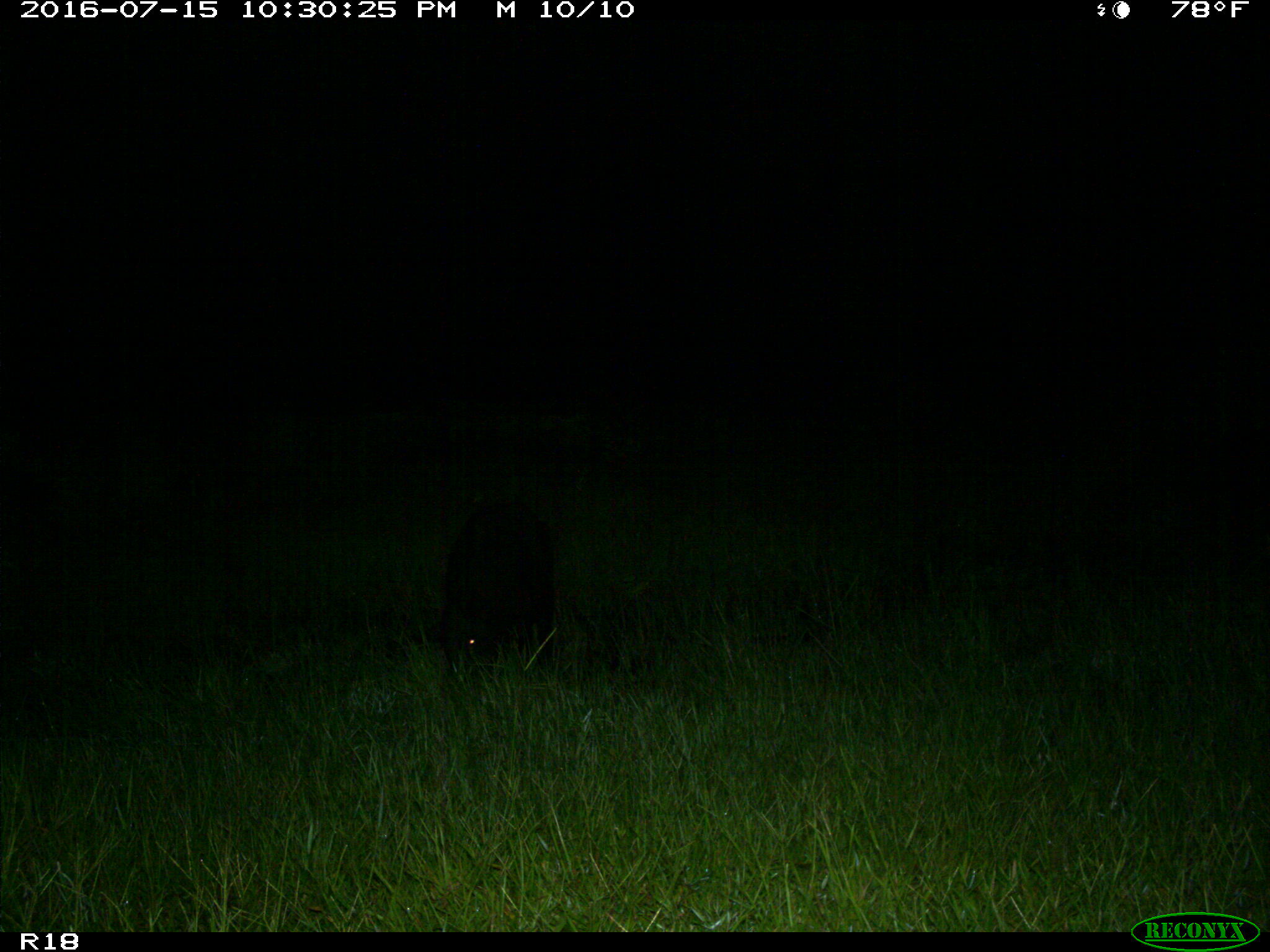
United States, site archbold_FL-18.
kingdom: Animalia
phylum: Chordata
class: Mammalia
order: Artiodactyla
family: Suidae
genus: Sus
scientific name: Sus scrofa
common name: wild boar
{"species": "Sus scrofa (wild boar)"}